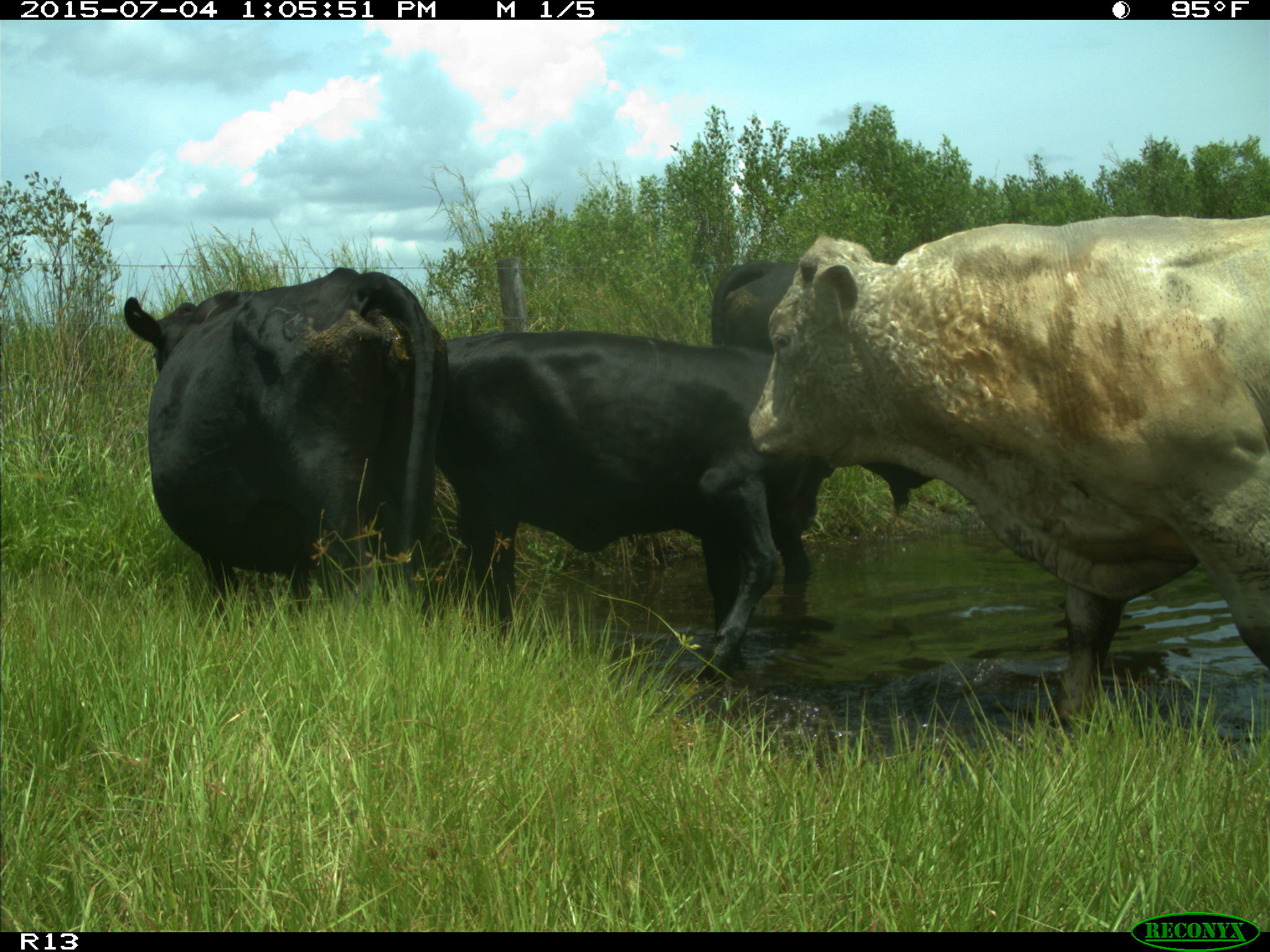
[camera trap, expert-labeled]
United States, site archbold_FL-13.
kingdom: Animalia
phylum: Chordata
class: Mammalia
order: Artiodactyla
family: Bovidae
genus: Bos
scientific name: Bos taurus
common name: domestic cow